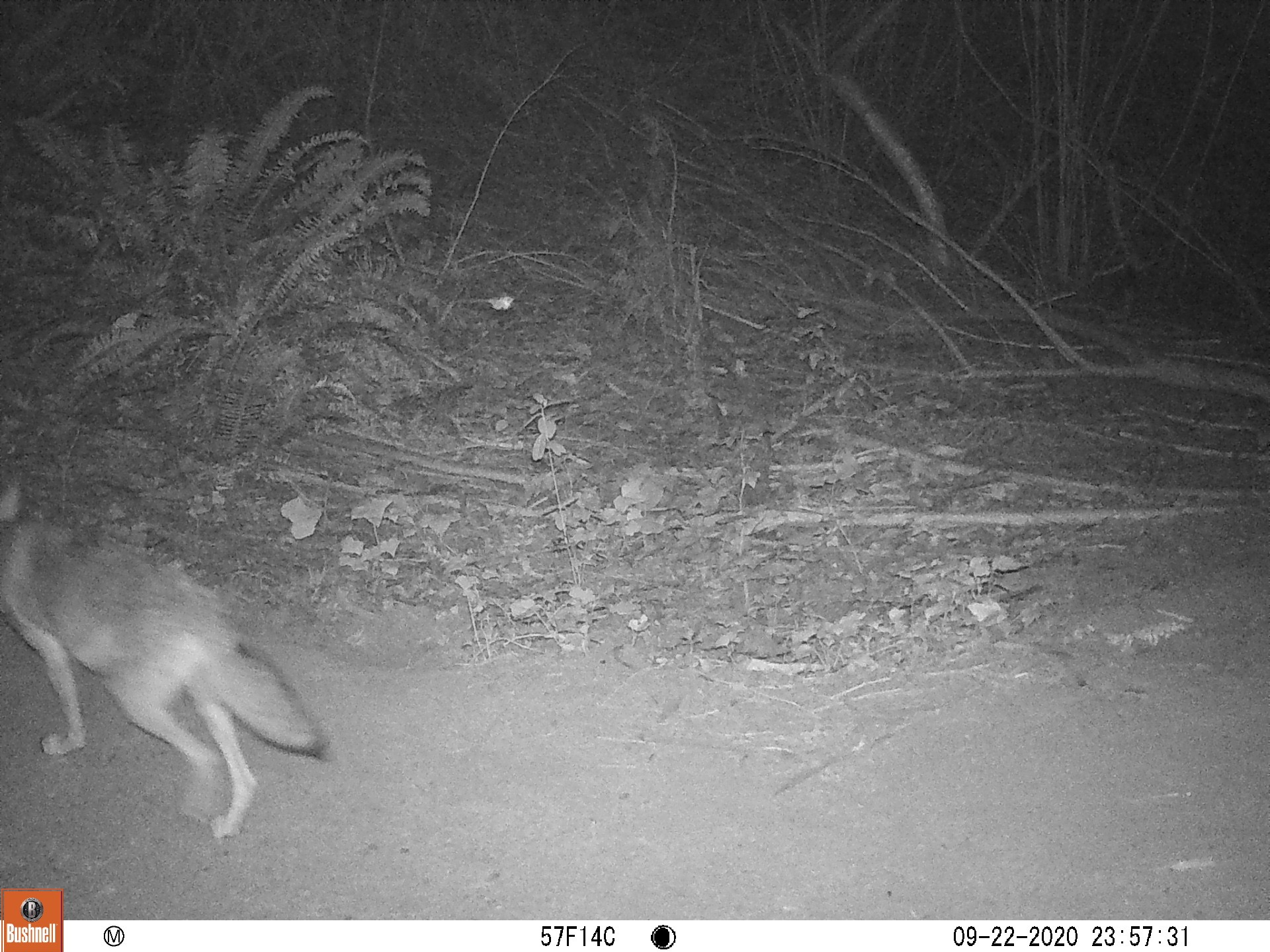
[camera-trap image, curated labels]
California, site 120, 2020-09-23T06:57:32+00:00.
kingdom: Animalia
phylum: Chordata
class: Mammalia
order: Carnivora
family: Canidae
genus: Canis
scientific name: Canis latrans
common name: coyote